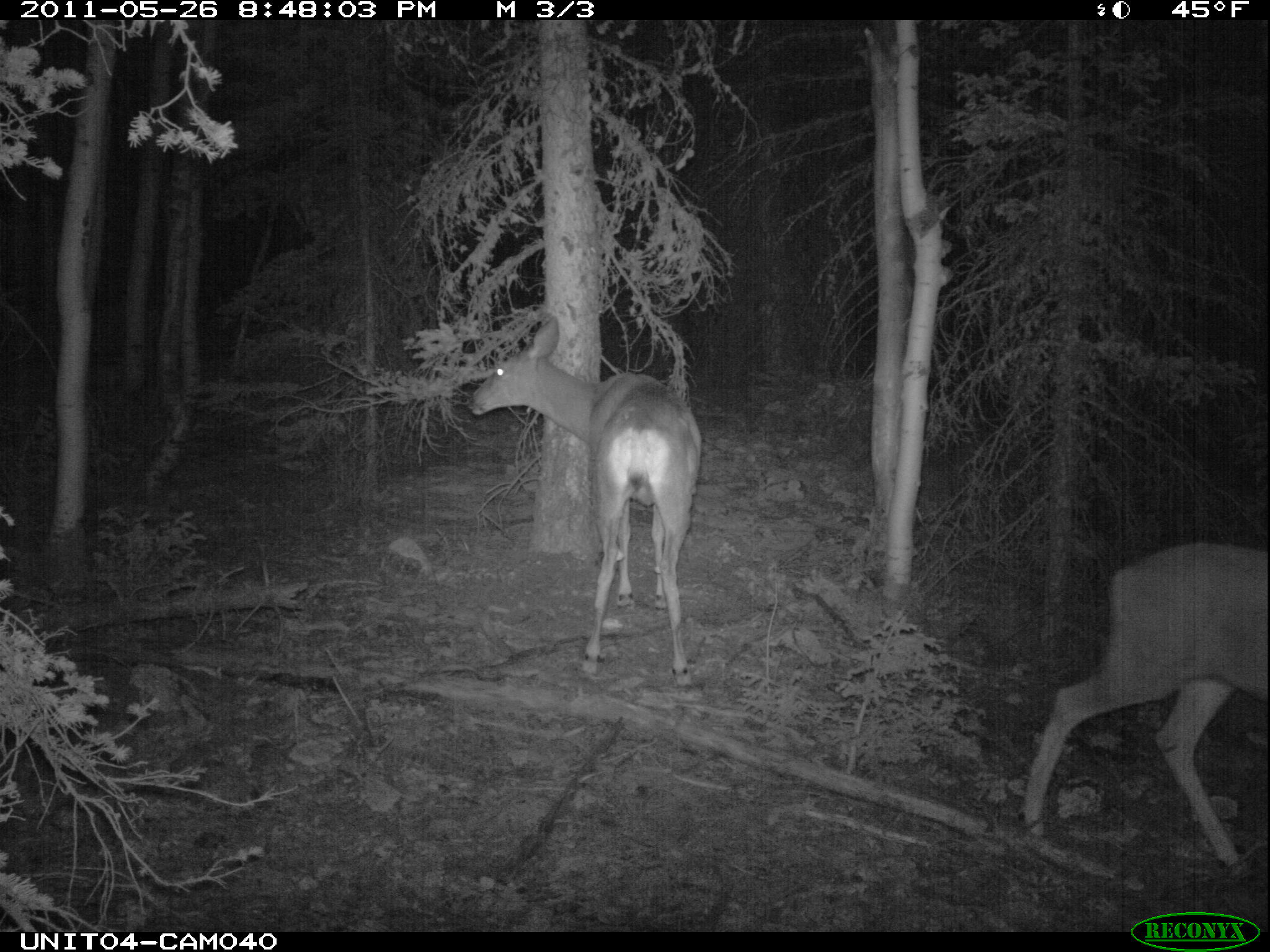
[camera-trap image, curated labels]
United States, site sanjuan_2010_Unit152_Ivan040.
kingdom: Animalia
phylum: Chordata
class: Mammalia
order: Artiodactyla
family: Cervidae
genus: Odocoileus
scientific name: Odocoileus hemionus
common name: mule deer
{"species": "Odocoileus hemionus (mule deer)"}